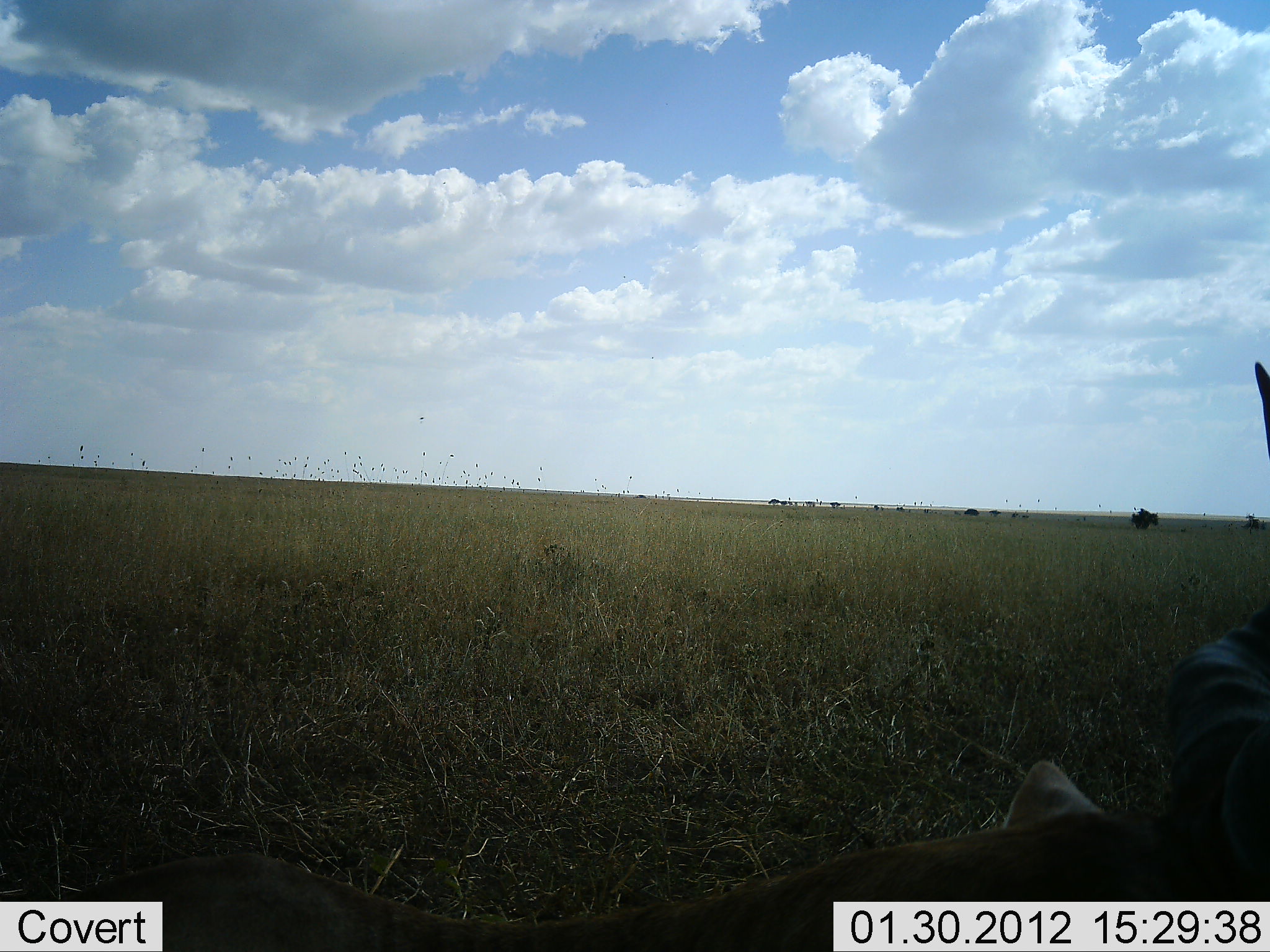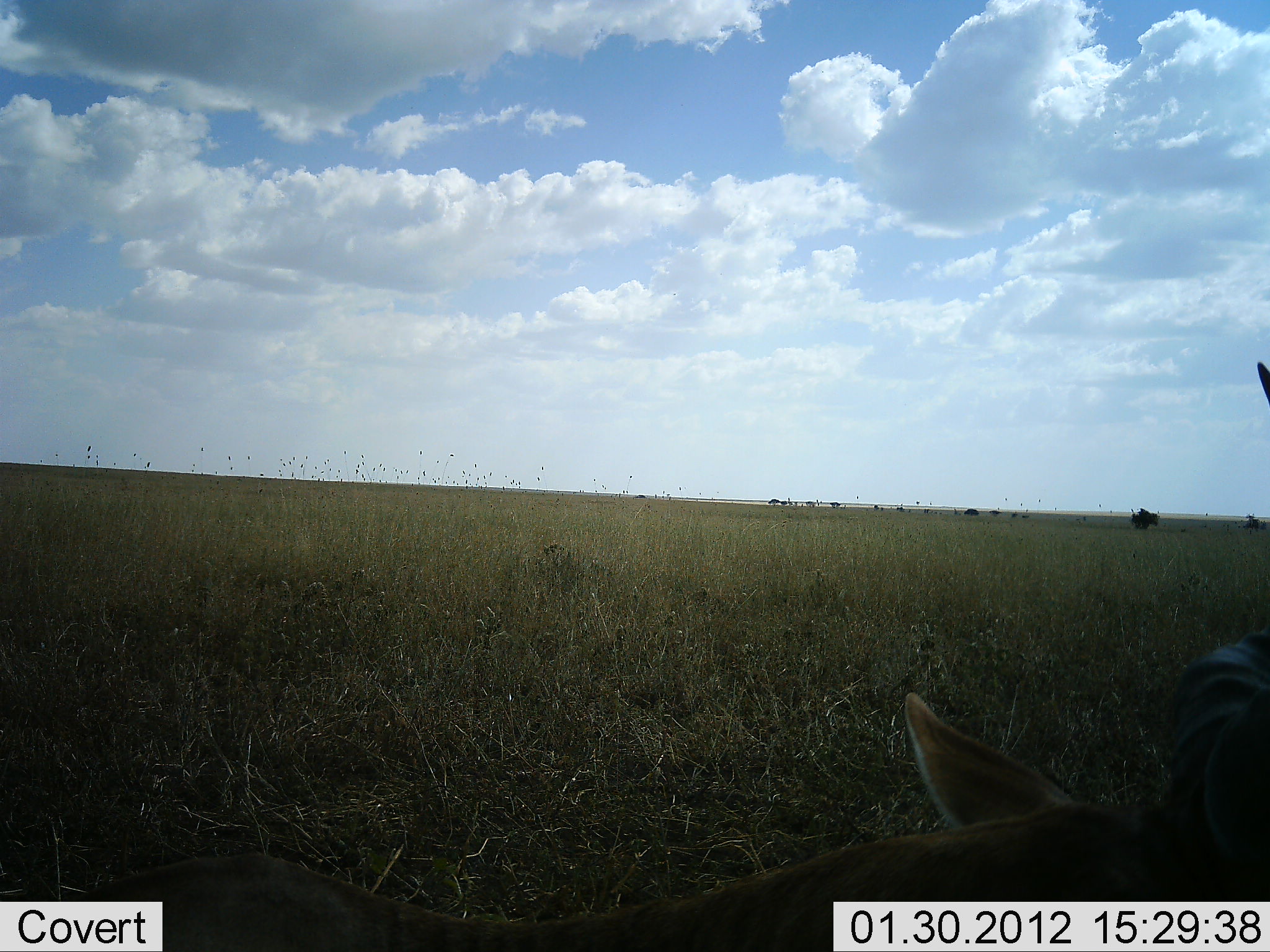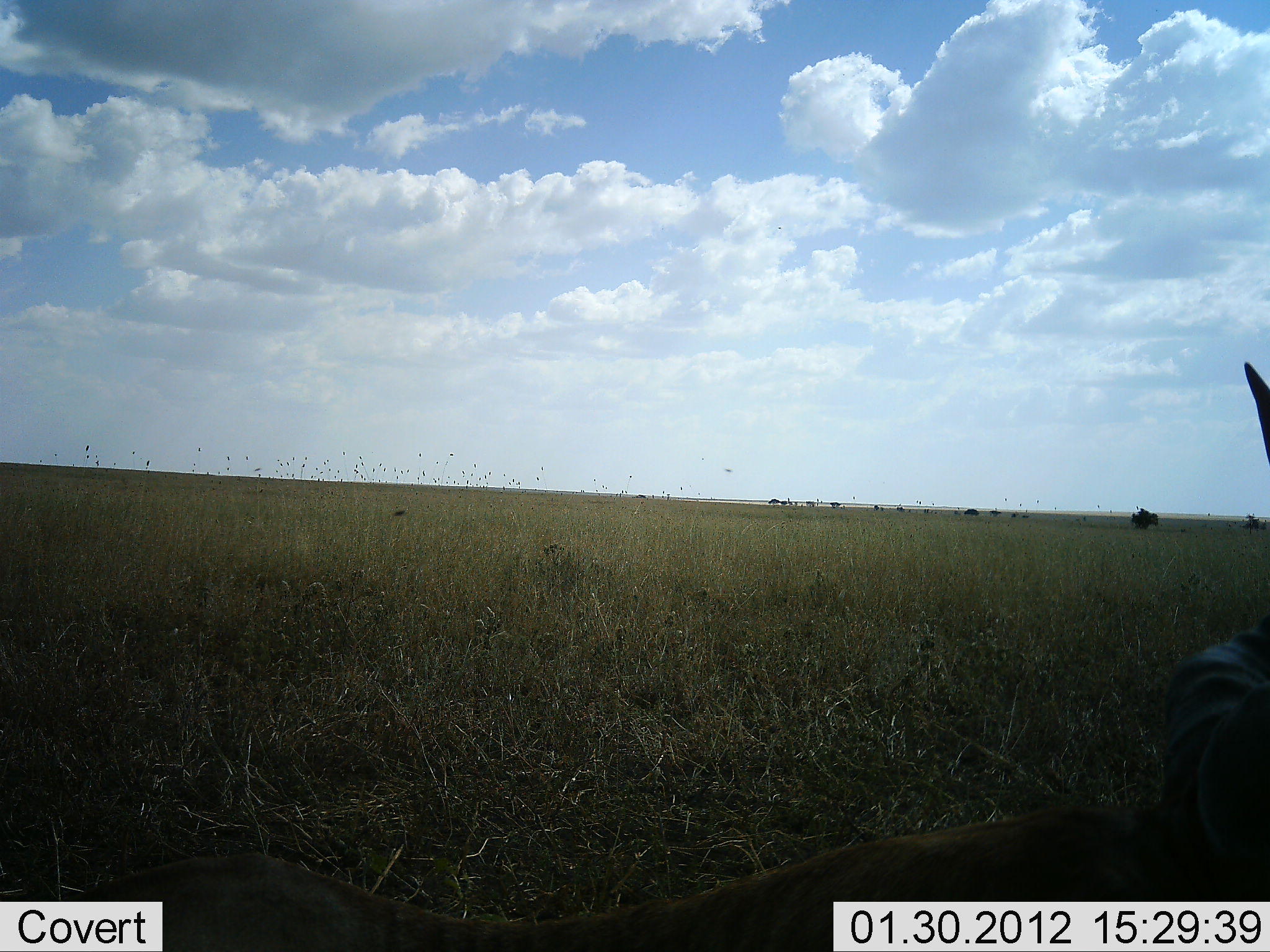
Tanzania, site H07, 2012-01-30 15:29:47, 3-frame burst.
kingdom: Animalia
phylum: Chordata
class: Mammalia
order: Artiodactyla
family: Bovidae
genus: Alcelaphus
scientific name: Alcelaphus buselaphus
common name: hartebeest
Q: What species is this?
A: Hartebeest (Alcelaphus buselaphus).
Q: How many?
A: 1.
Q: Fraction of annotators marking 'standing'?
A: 22%.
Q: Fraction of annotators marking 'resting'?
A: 78%.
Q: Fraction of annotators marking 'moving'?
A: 0%.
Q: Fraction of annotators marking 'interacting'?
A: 0%.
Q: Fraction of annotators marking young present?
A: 0%.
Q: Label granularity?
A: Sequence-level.